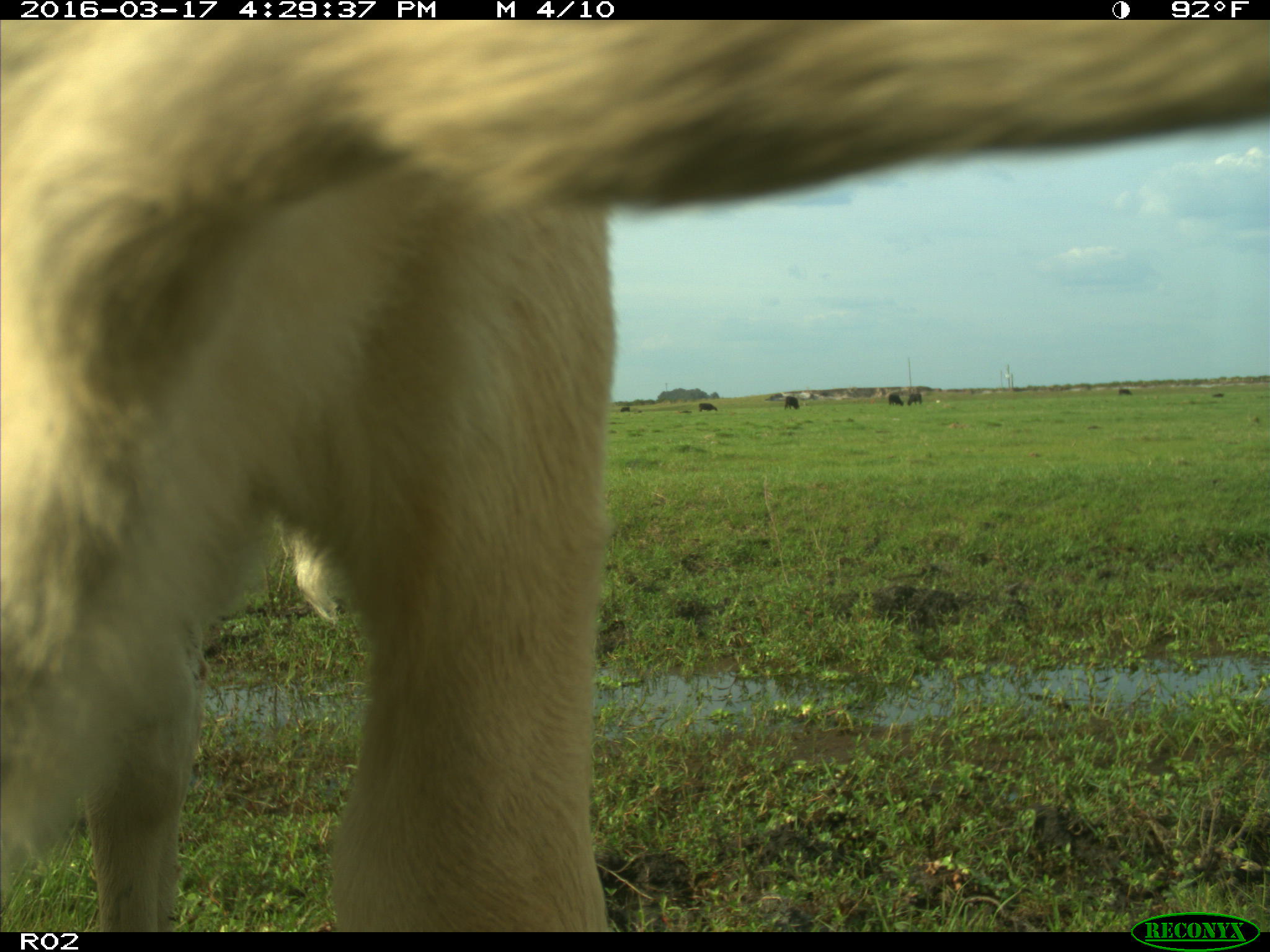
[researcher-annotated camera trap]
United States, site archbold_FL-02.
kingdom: Animalia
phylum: Chordata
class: Mammalia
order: Artiodactyla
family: Bovidae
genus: Bos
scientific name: Bos taurus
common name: domestic cow